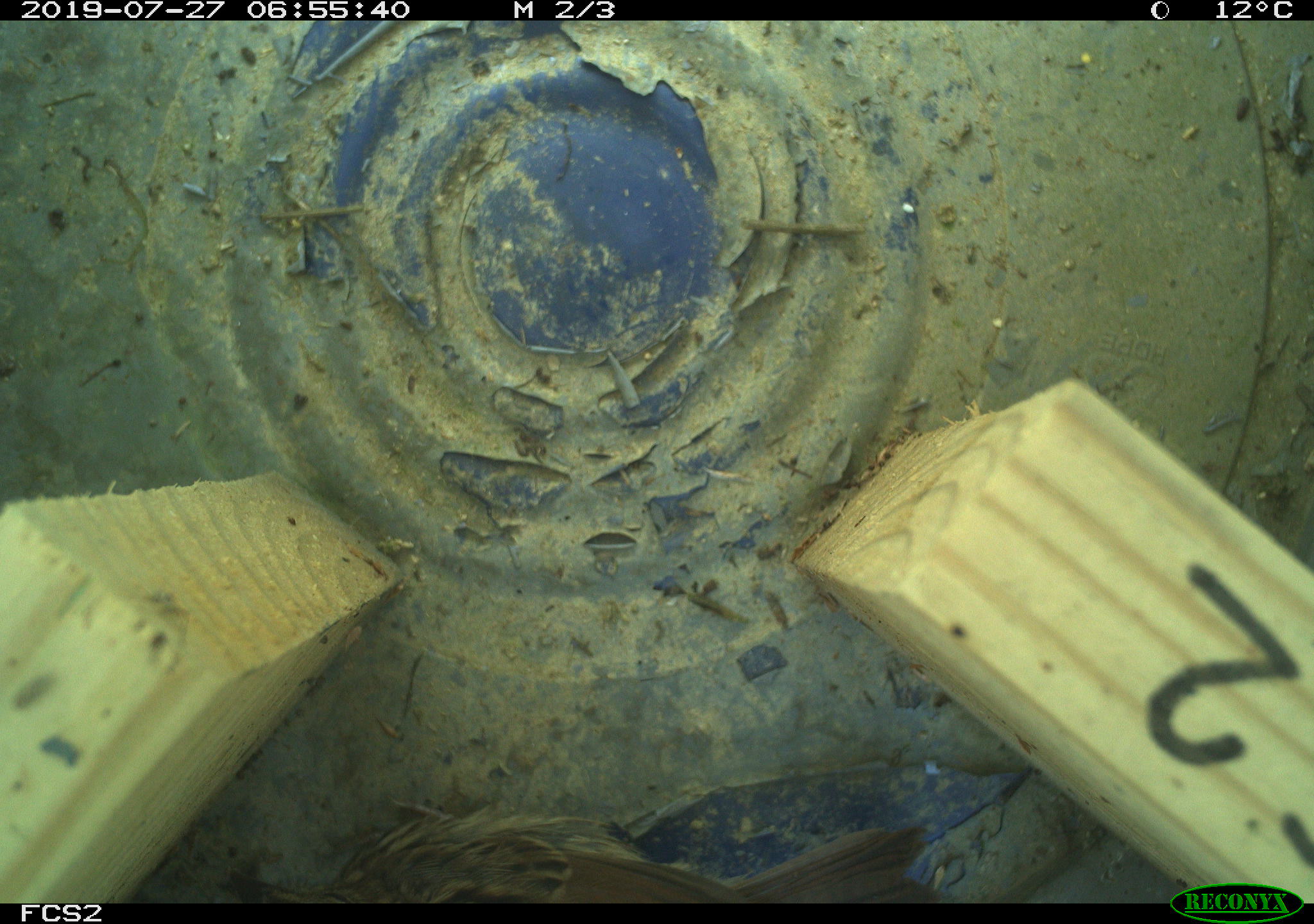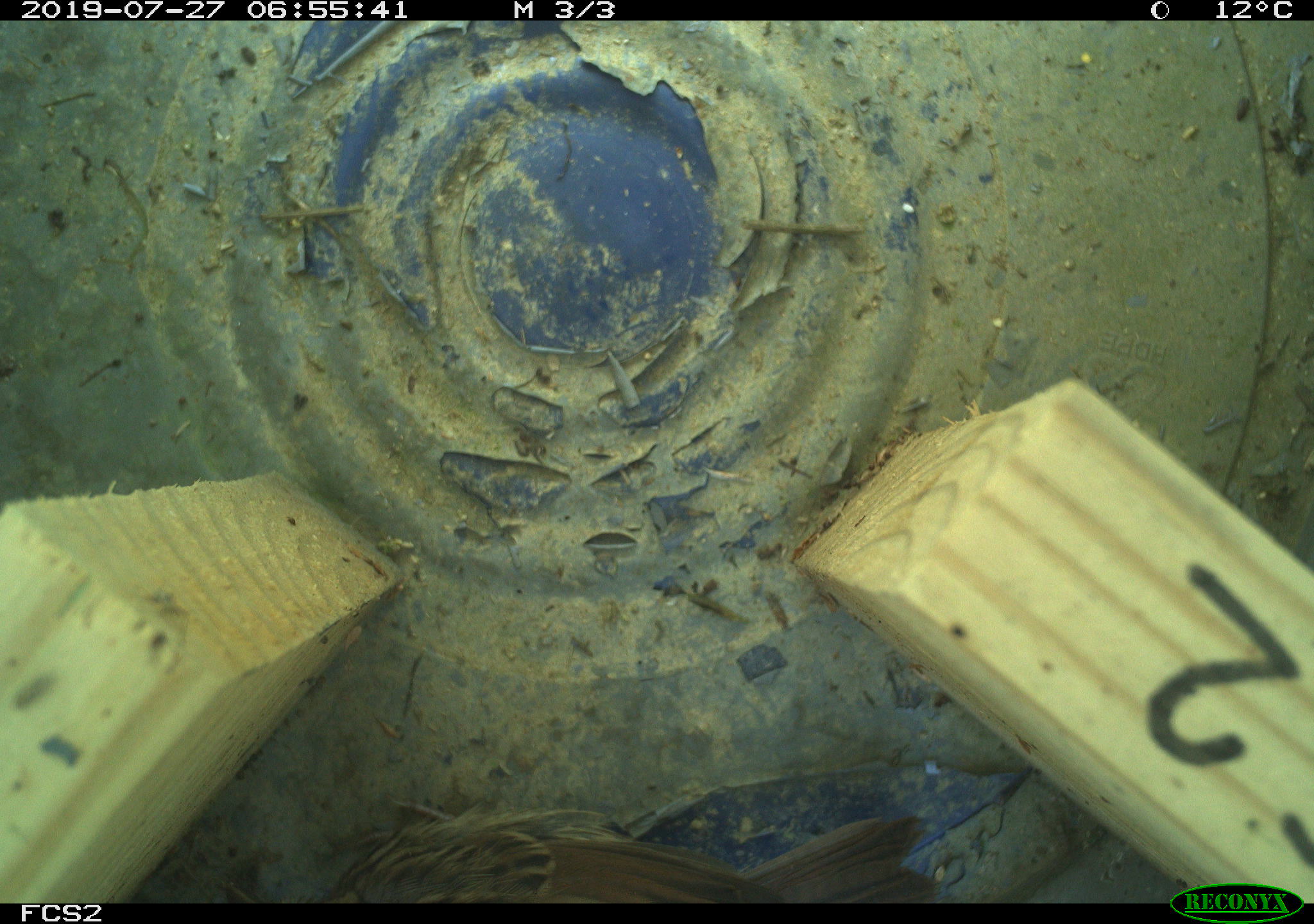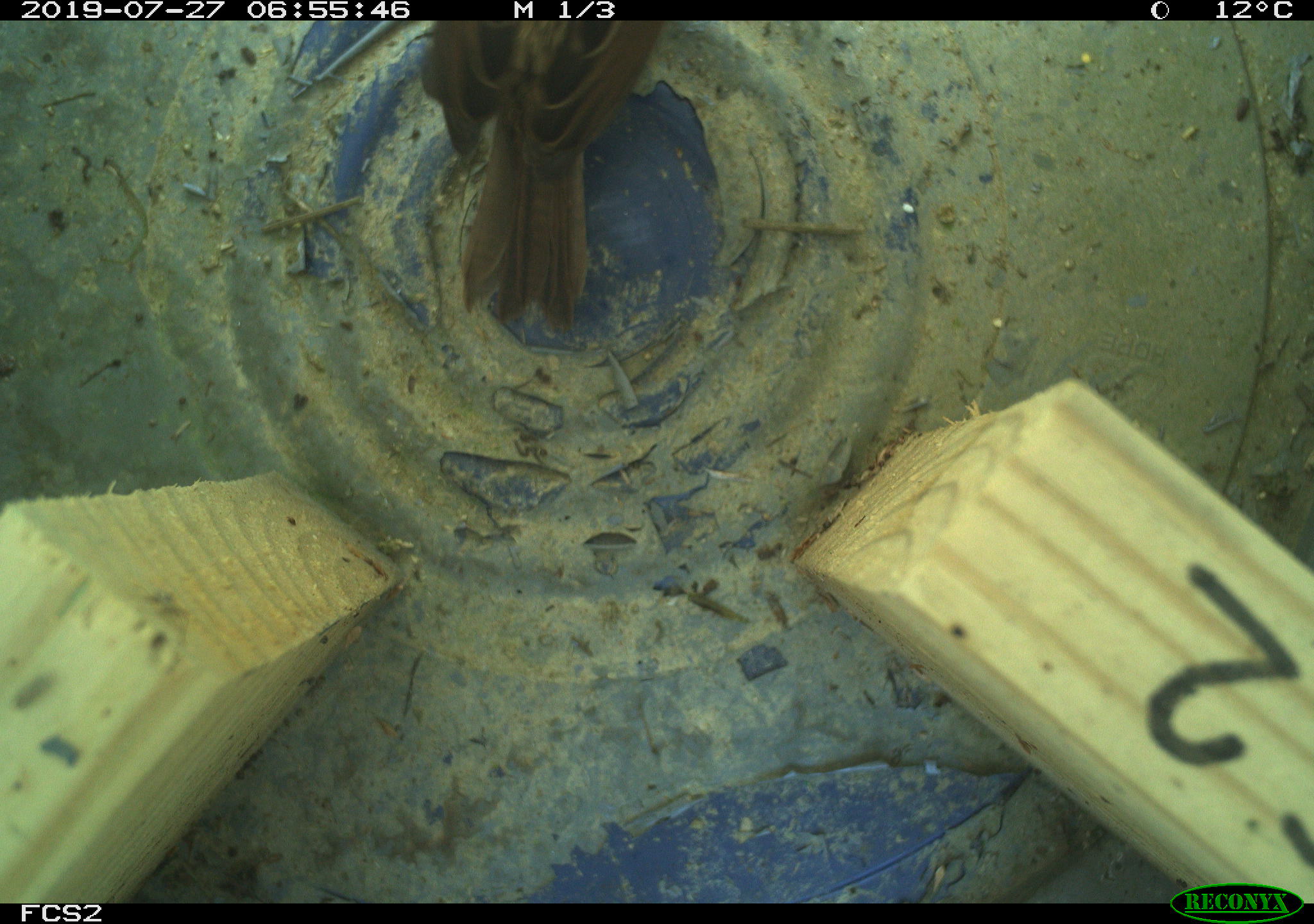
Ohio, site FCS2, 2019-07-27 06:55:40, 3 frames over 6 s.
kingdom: Animalia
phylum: Chordata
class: Aves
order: Passeriformes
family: Passerellidae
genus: Melospiza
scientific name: Melospiza melodia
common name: song sparrow